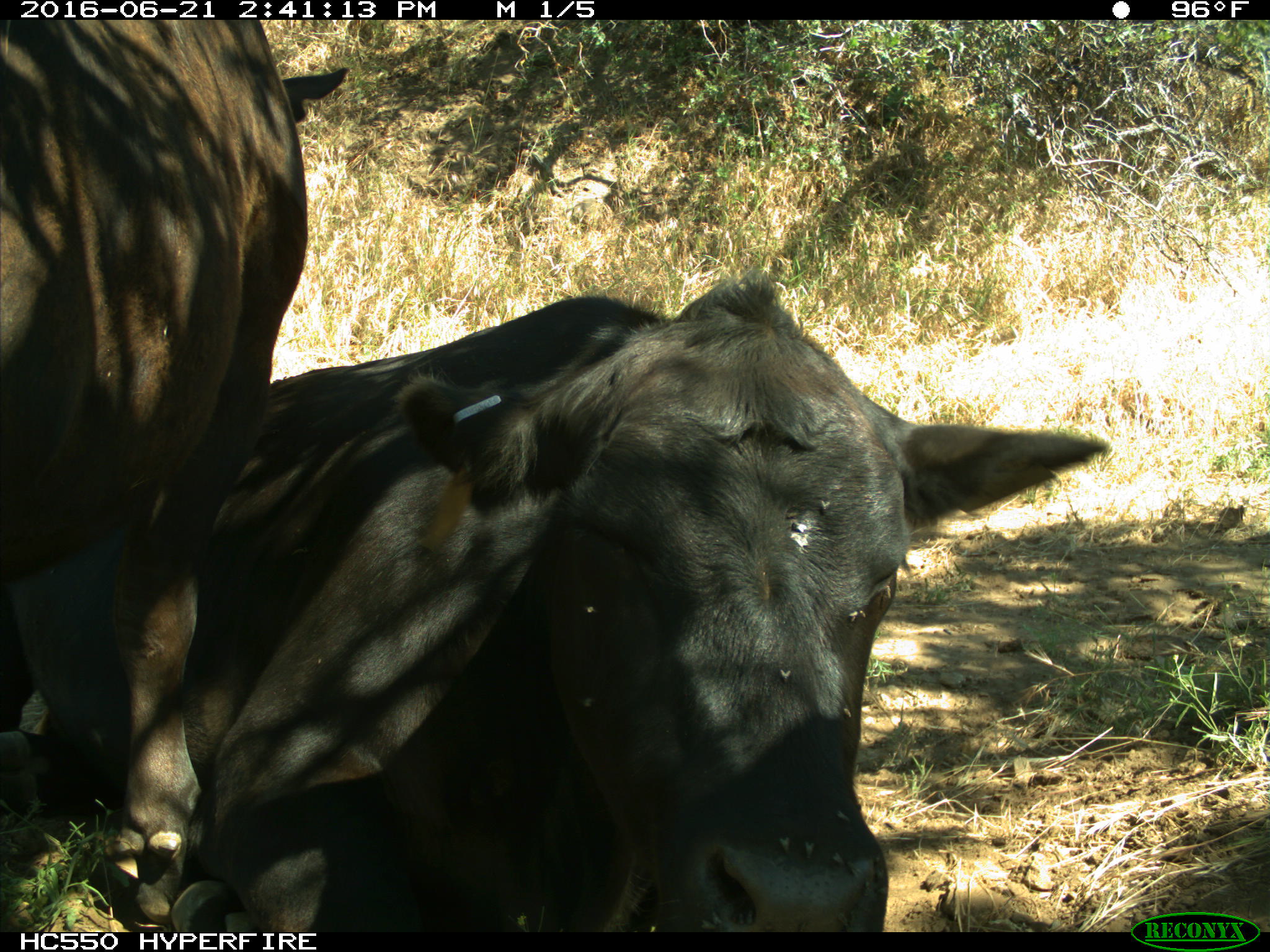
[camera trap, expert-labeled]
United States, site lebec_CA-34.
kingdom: Animalia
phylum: Chordata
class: Mammalia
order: Artiodactyla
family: Bovidae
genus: Bos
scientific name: Bos taurus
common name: domestic cow